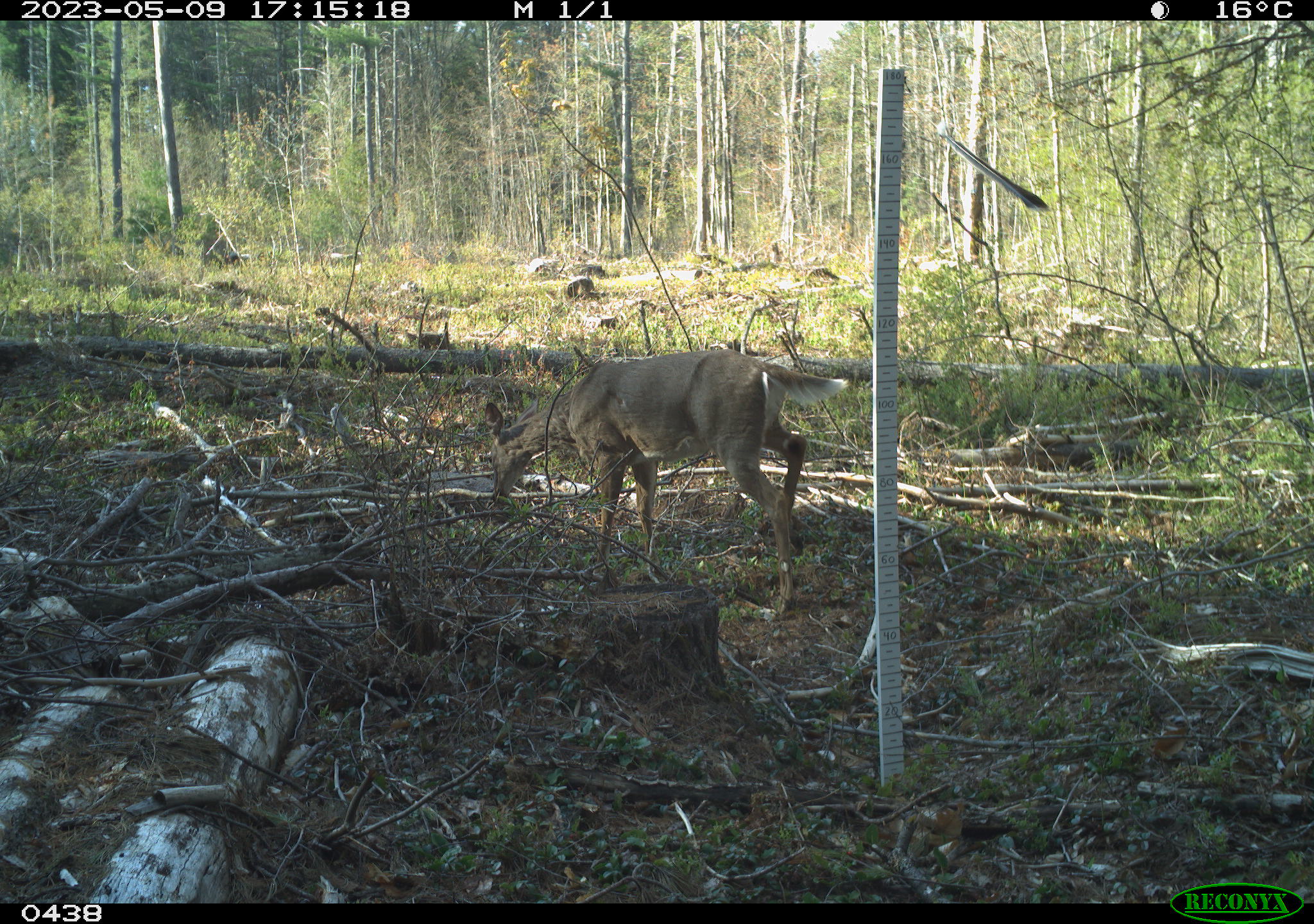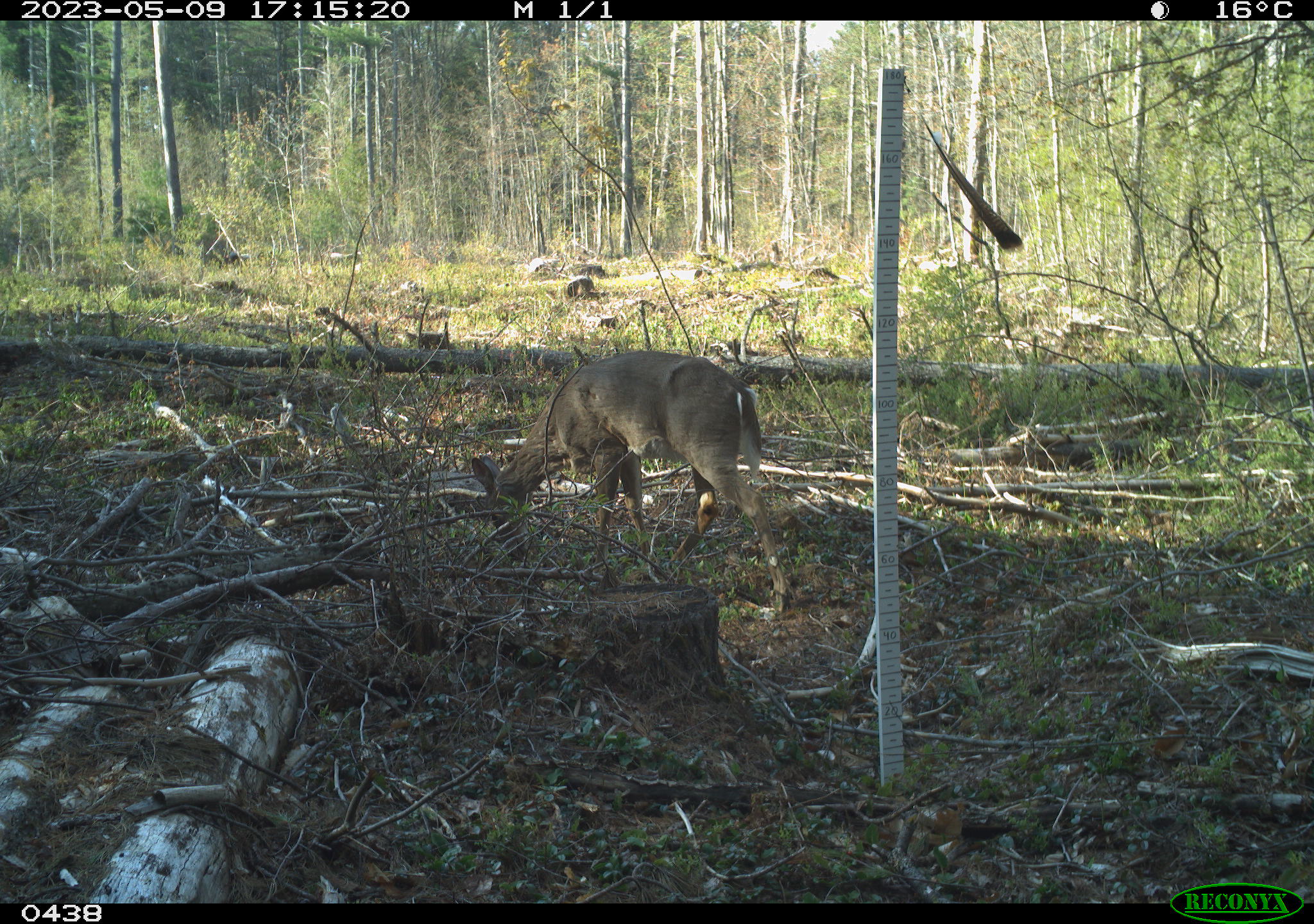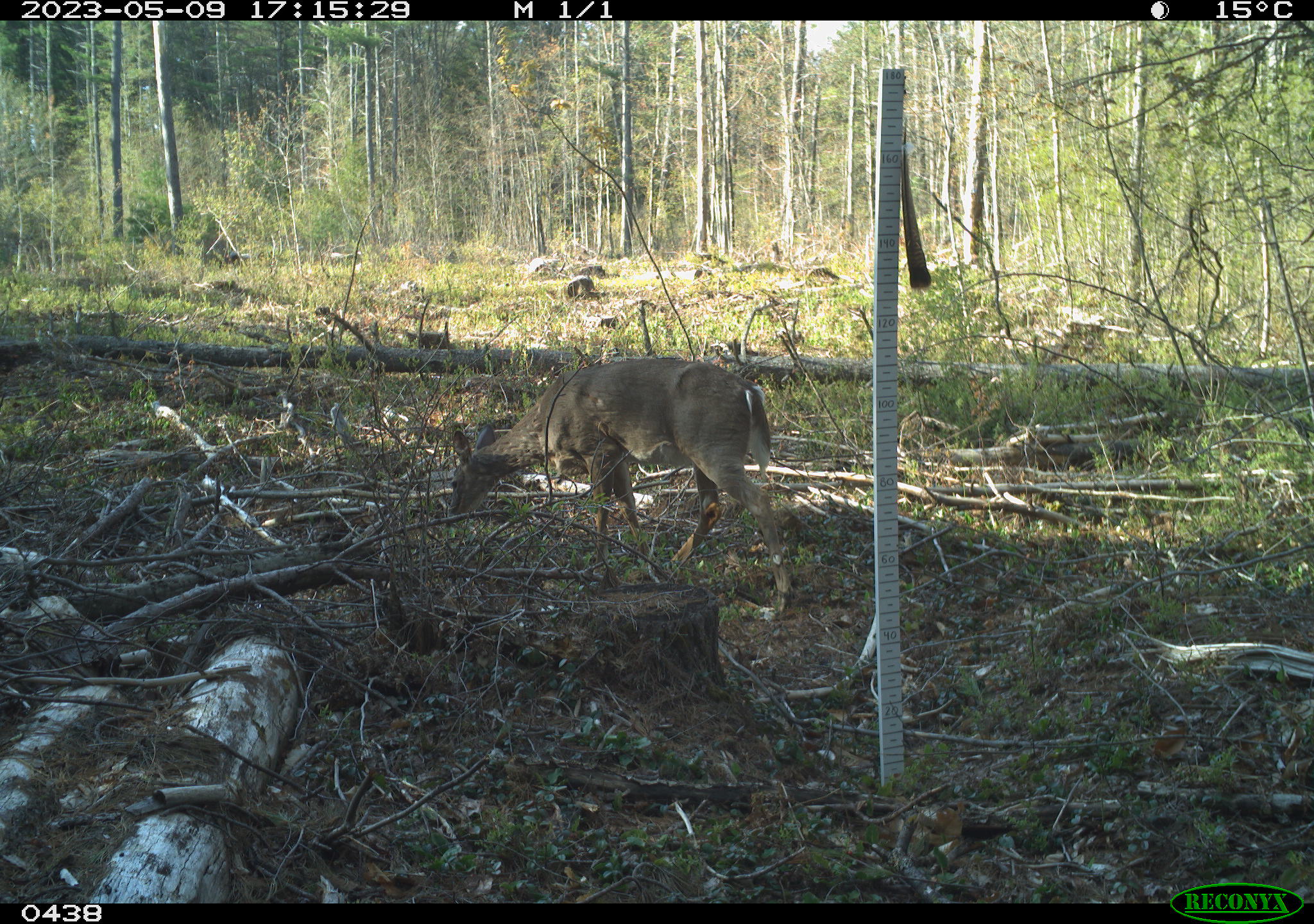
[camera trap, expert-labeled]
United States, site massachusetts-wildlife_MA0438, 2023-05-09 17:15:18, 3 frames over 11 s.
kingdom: Animalia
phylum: Chordata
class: Mammalia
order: Artiodactyla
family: Cervidae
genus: Odocoileus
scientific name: Odocoileus virginianus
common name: white-tailed deer